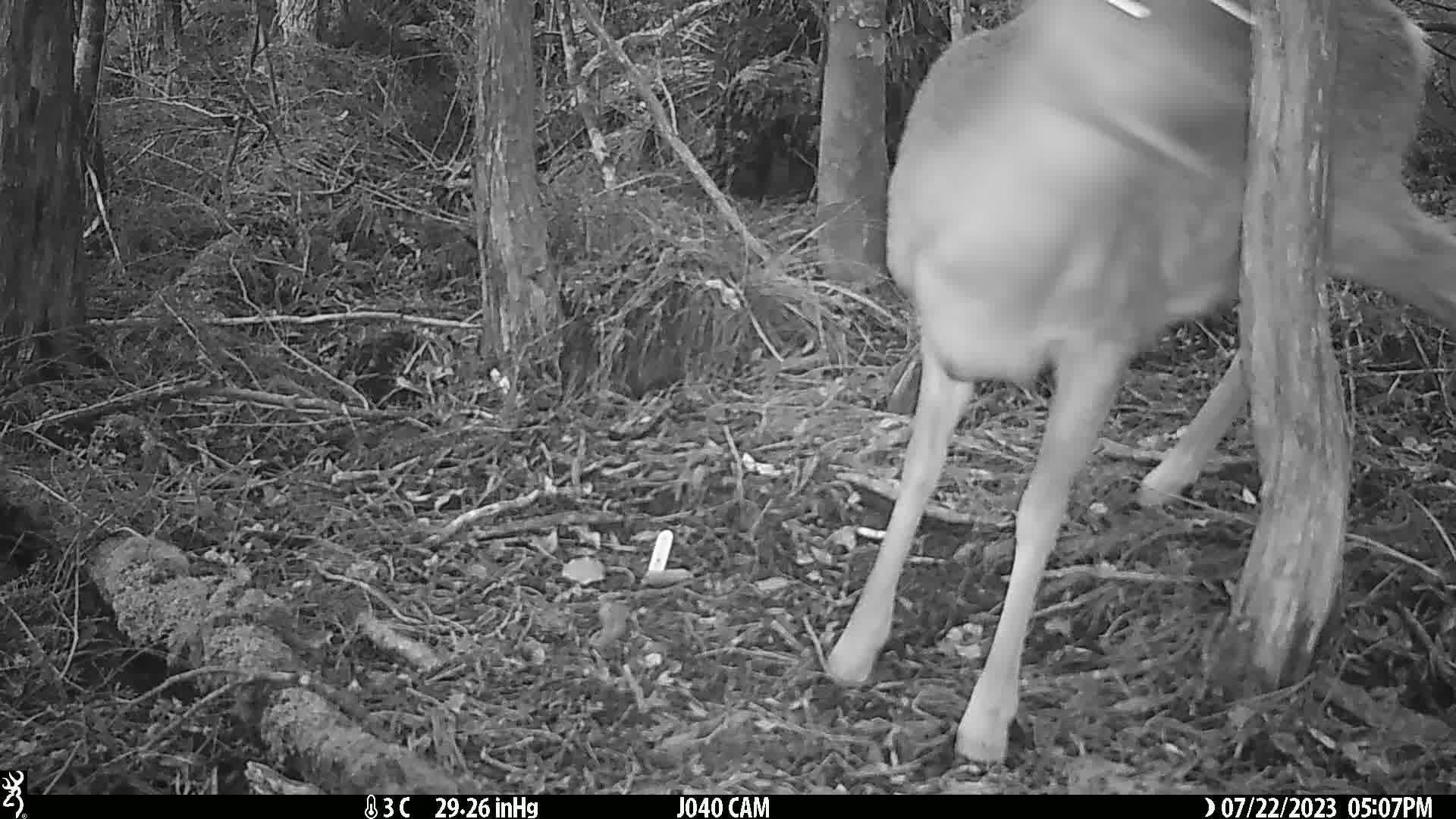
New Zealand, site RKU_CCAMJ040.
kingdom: Animalia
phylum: Chordata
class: Mammalia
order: Artiodactyla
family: Cervidae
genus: Odocoileus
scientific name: Odocoileus virginianus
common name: white-tailed deer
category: white tailed deer